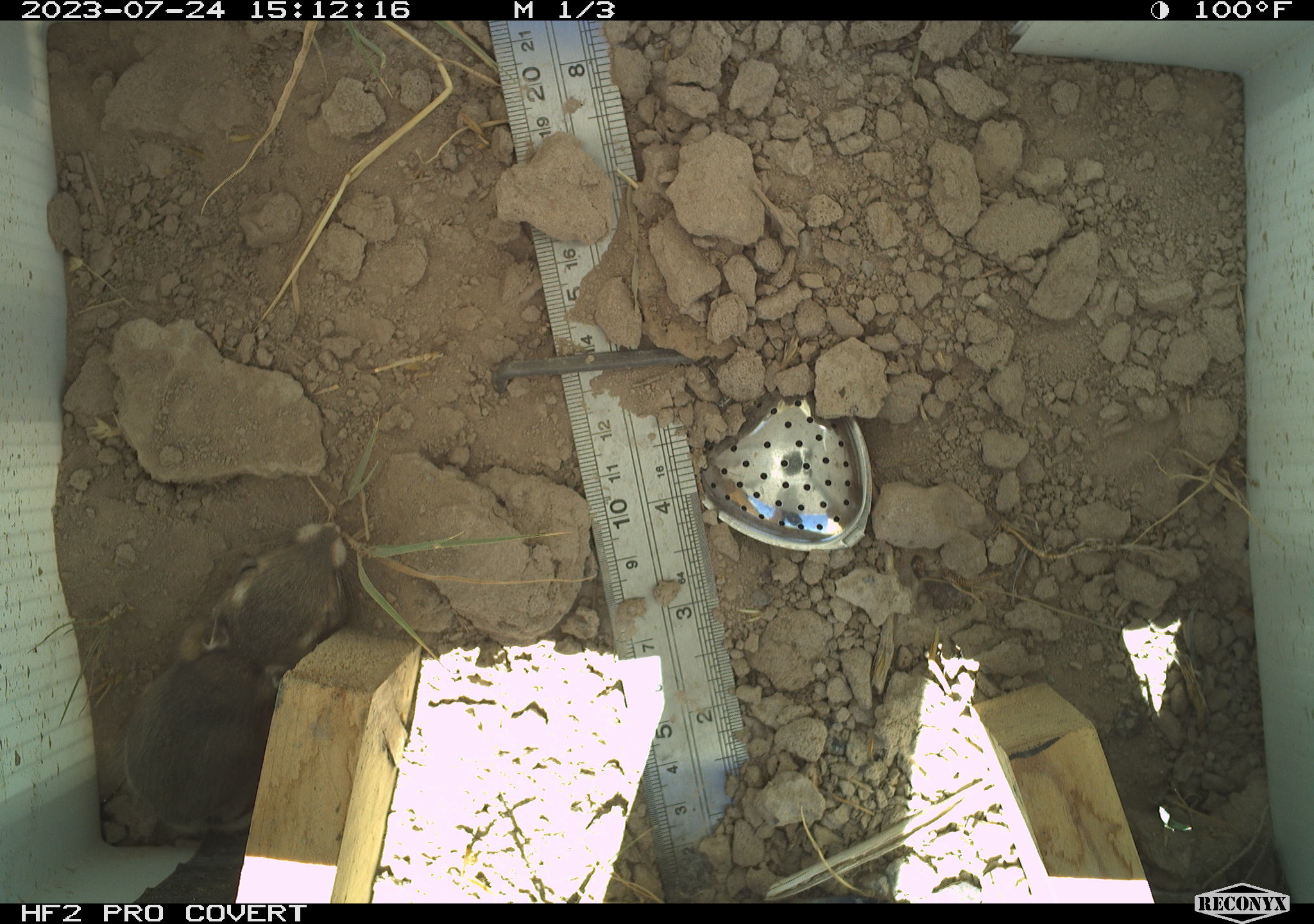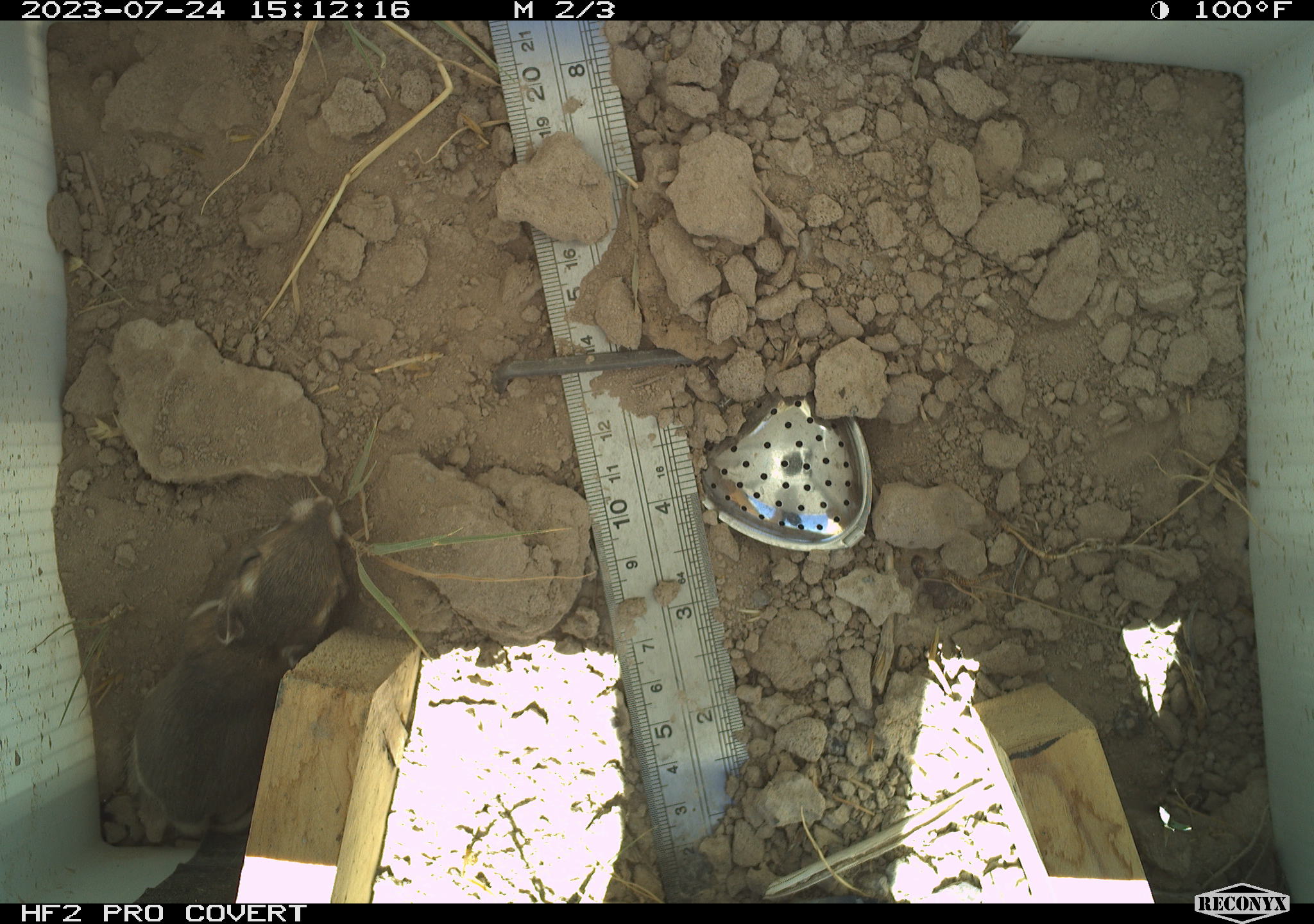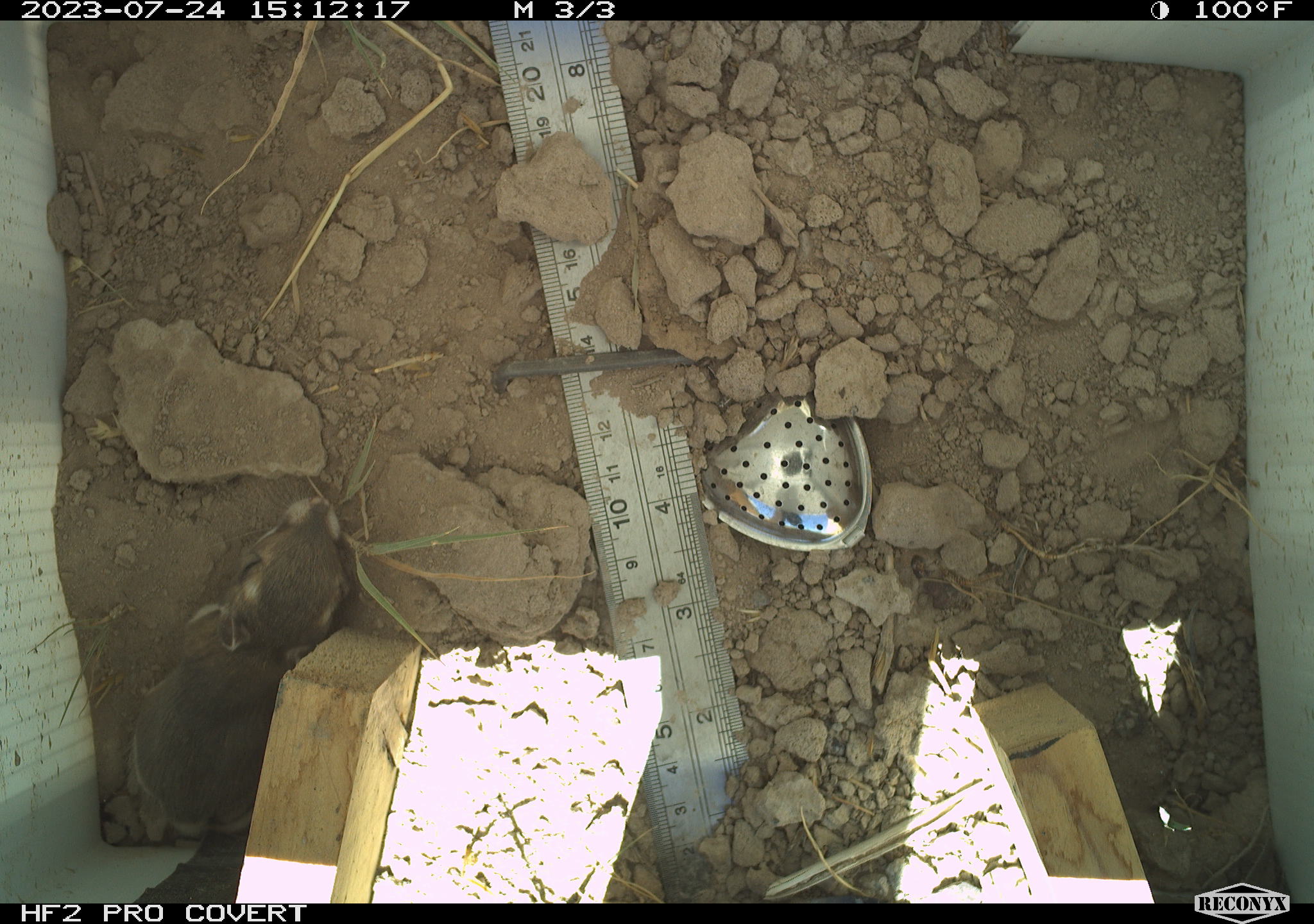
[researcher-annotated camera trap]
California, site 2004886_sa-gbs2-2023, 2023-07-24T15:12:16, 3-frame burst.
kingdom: Animalia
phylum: Chordata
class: Mammalia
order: Rodentia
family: Heteromyidae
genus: Dipodomys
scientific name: Dipodomys ordii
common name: ord's kangaroo rat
Ord's kangaroo rat (Dipodomys ordii).